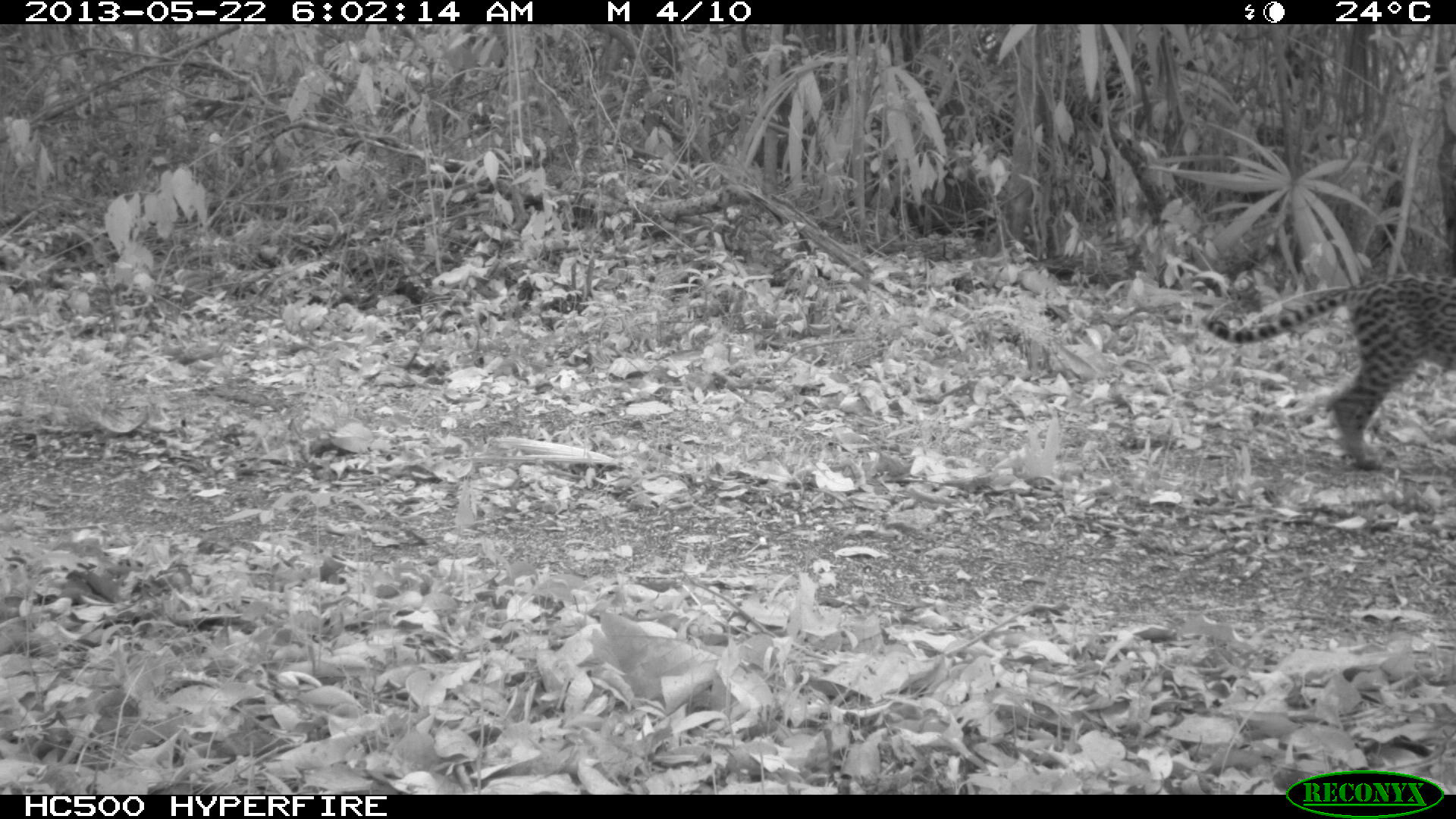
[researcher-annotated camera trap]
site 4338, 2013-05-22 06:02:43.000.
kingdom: Animalia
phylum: Chordata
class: Mammalia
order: Carnivora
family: Felidae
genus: Leopardus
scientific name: Leopardus pardalis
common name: ocelot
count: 1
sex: female